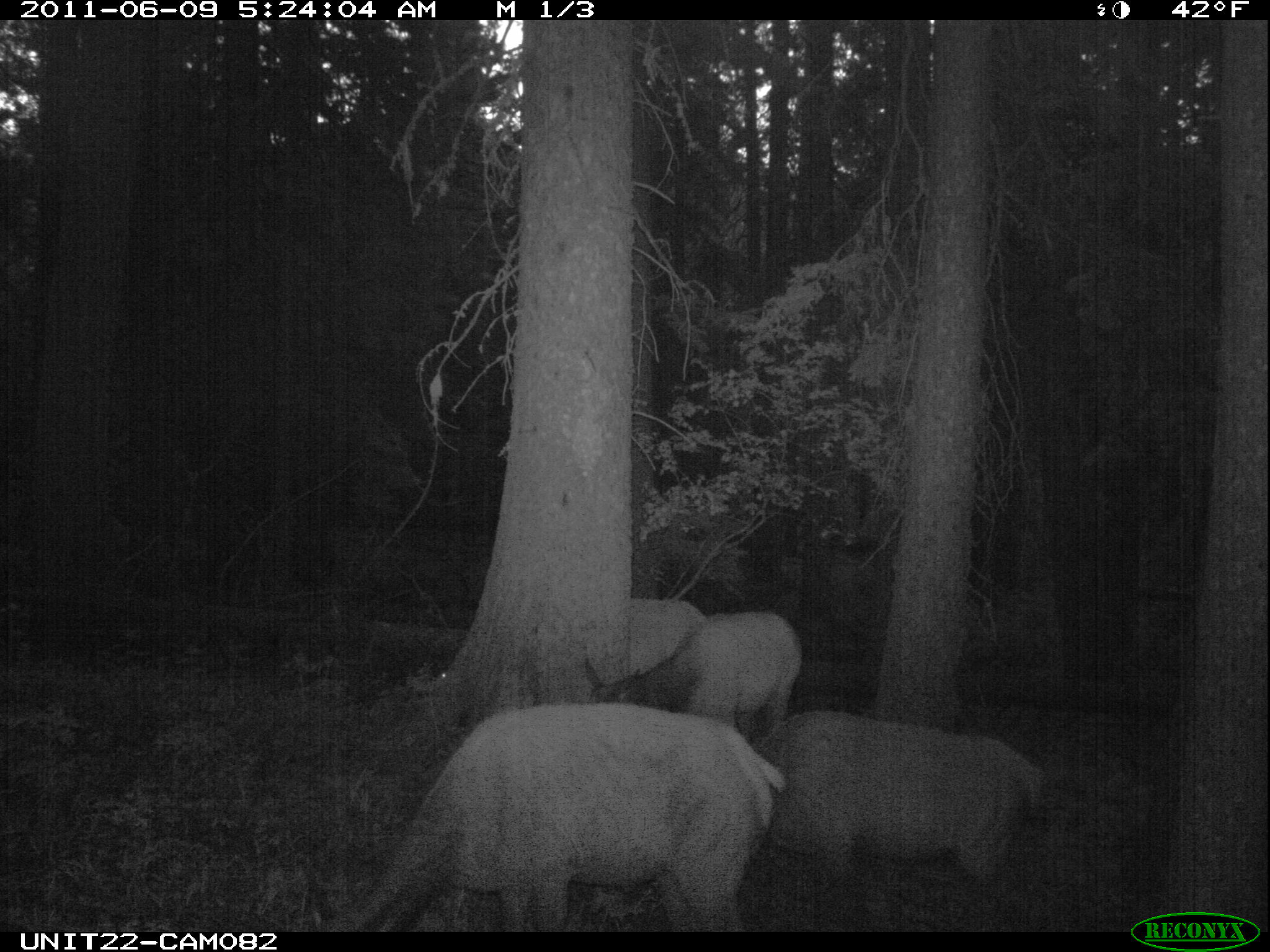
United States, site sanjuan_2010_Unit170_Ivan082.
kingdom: Animalia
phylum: Chordata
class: Mammalia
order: Artiodactyla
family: Cervidae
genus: Cervus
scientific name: Cervus elaphus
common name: red deer